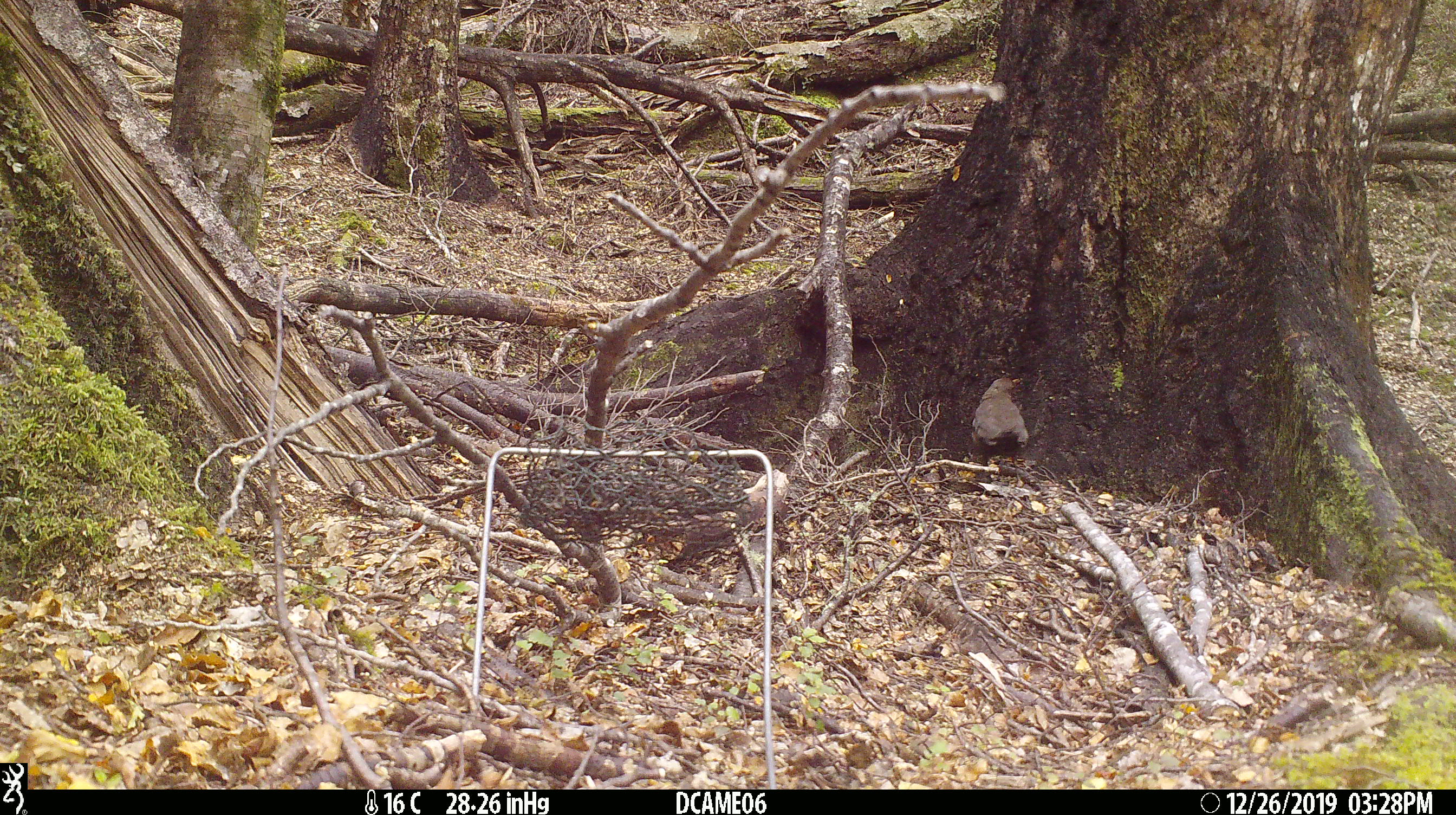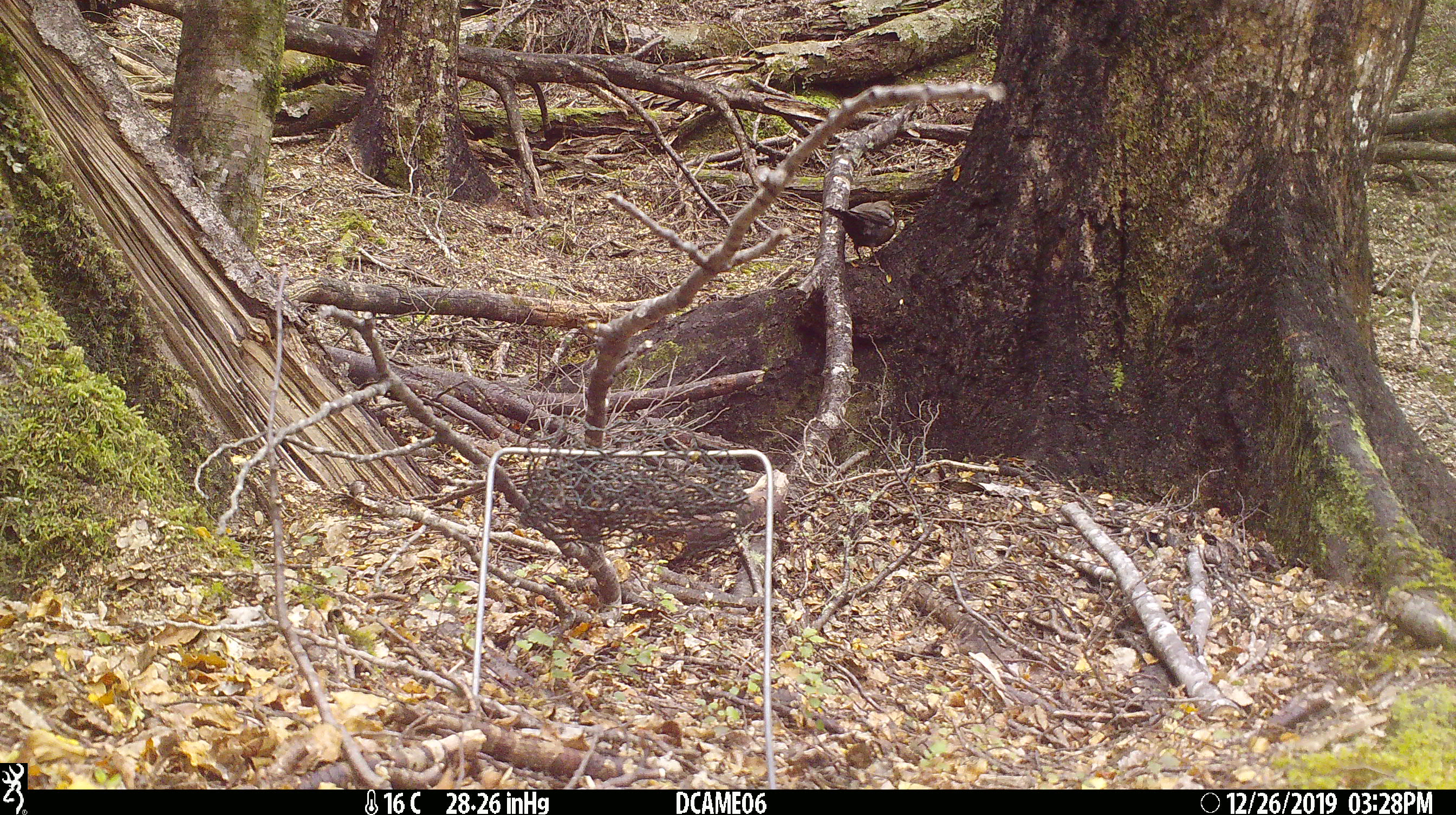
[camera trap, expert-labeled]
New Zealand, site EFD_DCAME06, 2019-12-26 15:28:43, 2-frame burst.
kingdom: Animalia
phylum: Chordata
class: Aves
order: Passeriformes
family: Turdidae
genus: Turdus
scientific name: Turdus merula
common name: eurasian blackbird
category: blackbird